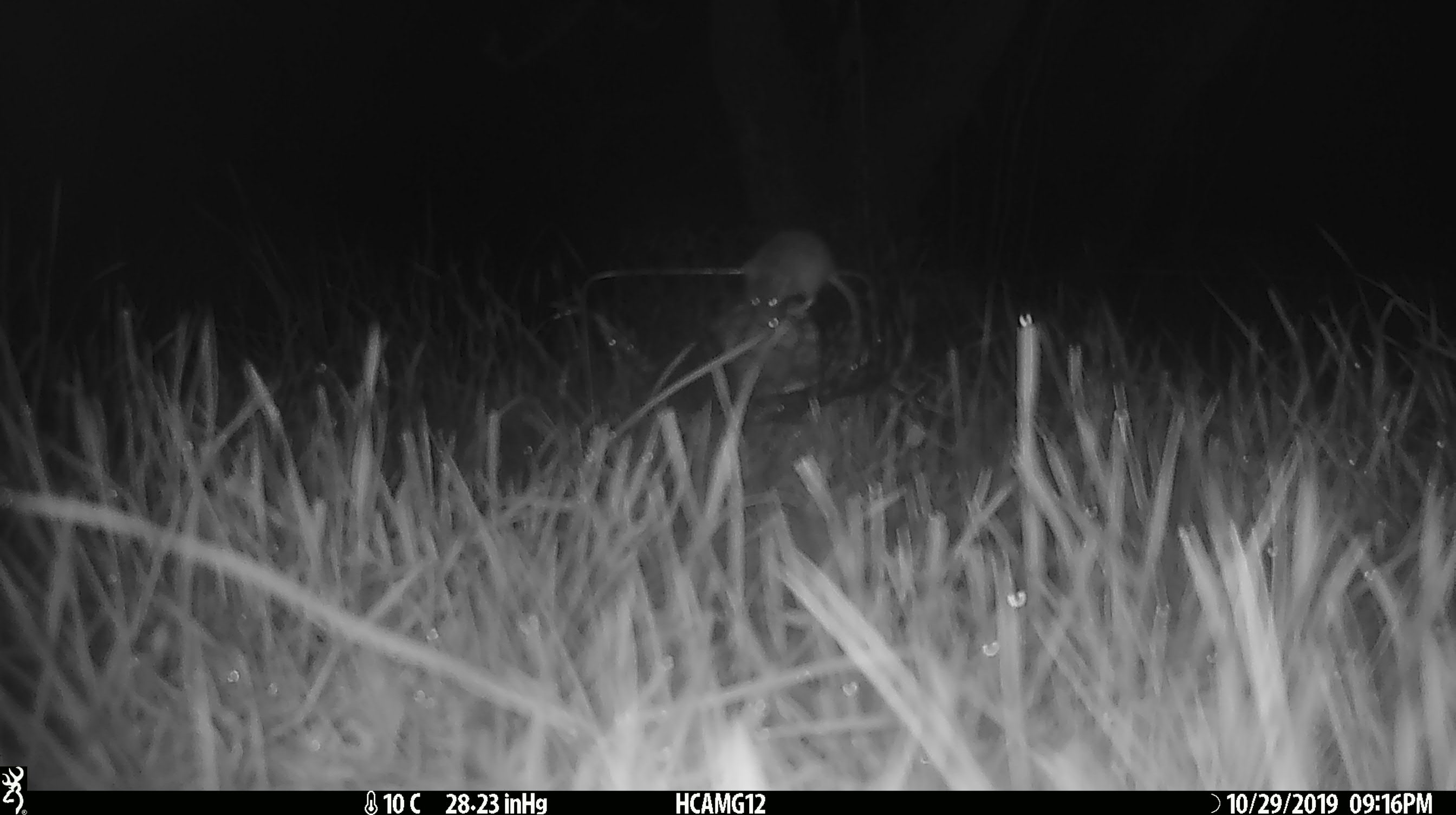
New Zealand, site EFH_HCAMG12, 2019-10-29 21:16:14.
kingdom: Animalia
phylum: Chordata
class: Mammalia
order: Rodentia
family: Muridae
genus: Mus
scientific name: Mus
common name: mouse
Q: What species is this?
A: Mouse (Mus).